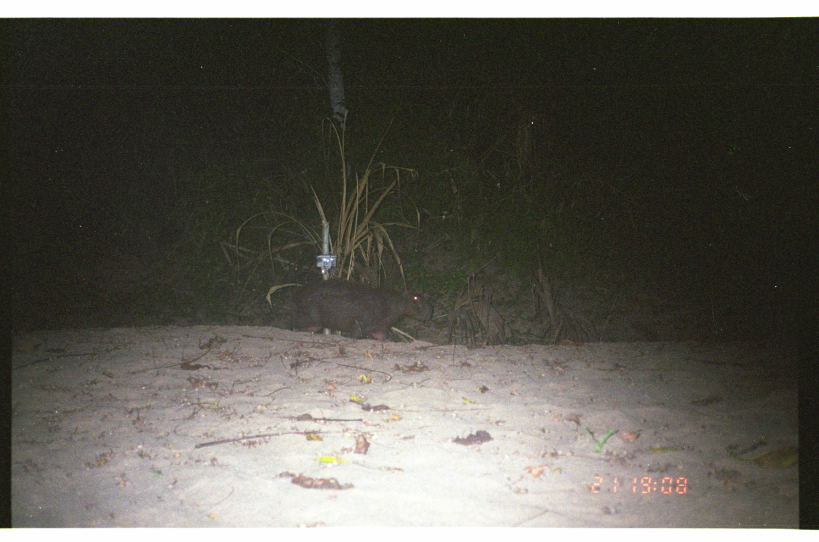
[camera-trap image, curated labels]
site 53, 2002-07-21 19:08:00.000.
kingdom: Animalia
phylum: Chordata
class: Mammalia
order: Rodentia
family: Caviidae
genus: Hydrochoerus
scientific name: Hydrochoerus hydrochaeris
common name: capybara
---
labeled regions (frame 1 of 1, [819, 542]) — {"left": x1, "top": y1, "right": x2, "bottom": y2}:
hydrochoerus hydrochaeris: {"left": 287, "top": 279, "right": 433, "bottom": 341}